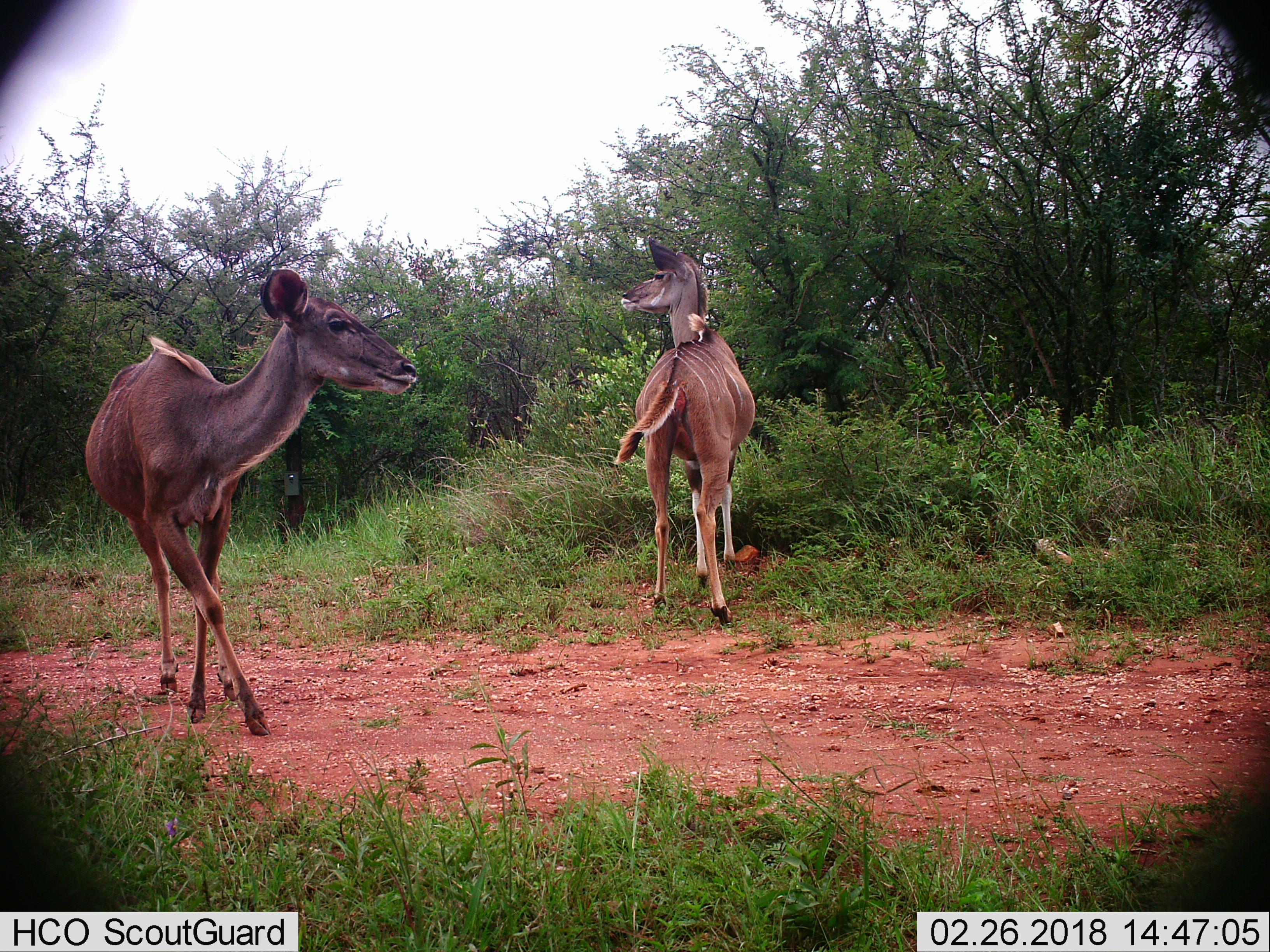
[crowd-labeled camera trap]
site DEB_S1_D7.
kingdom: Animalia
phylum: Chordata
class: Mammalia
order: Artiodactyla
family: Bovidae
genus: Tragelaphus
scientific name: Tragelaphus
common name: kudu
Kudu (Tragelaphus), count 2. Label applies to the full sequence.